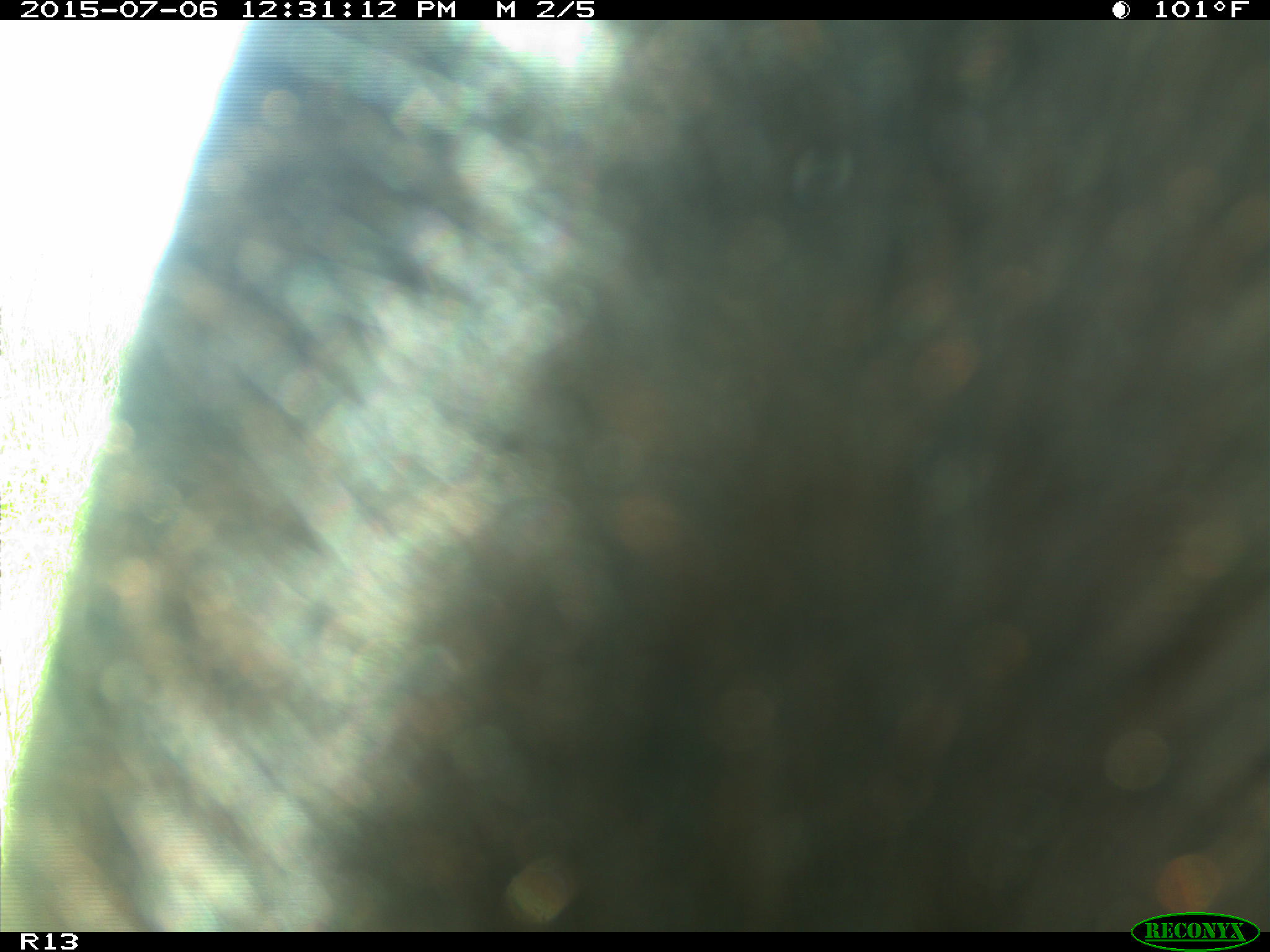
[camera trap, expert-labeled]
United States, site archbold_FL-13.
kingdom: Animalia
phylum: Chordata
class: Mammalia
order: Artiodactyla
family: Bovidae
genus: Bos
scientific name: Bos taurus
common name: domestic cow